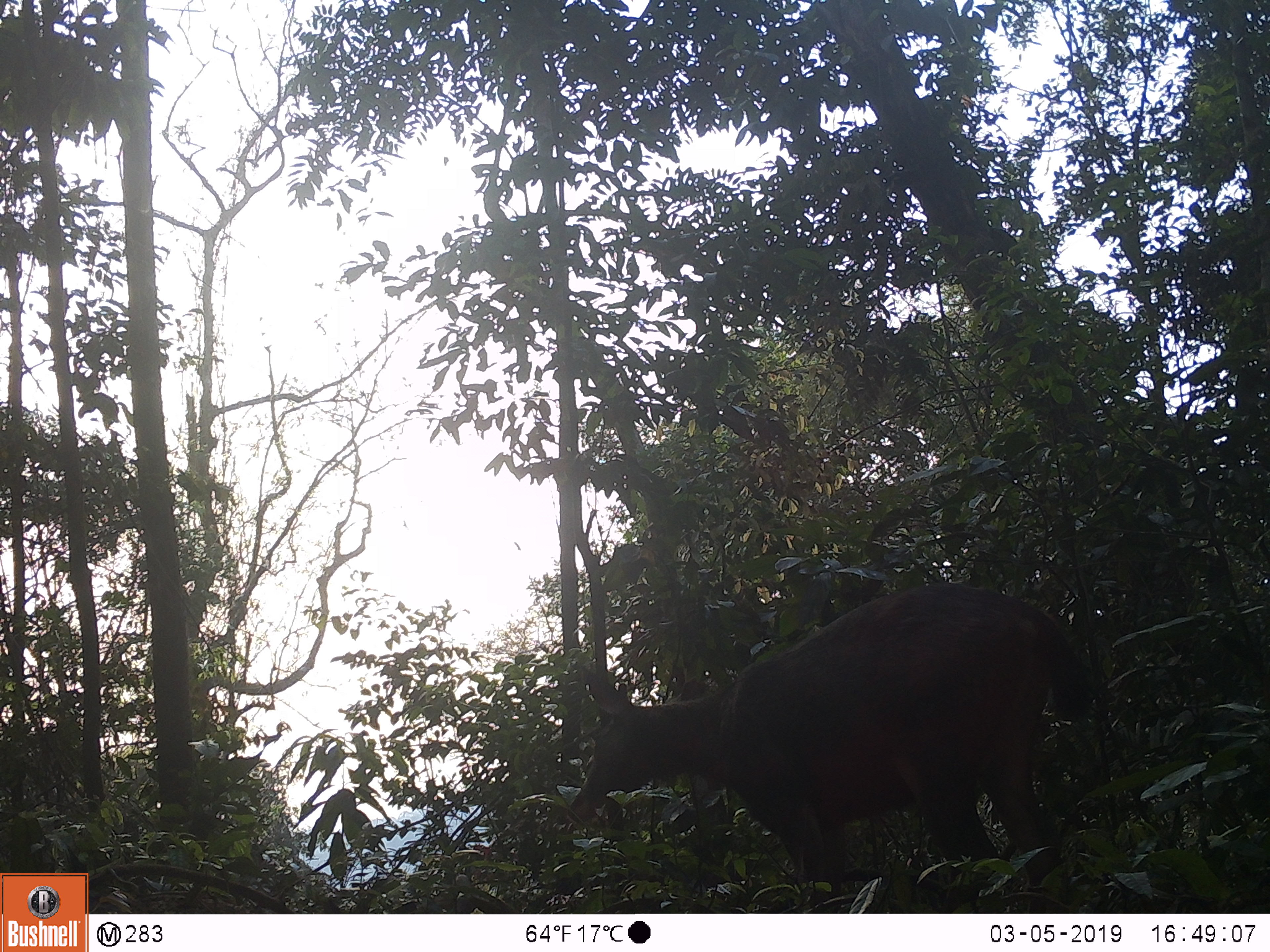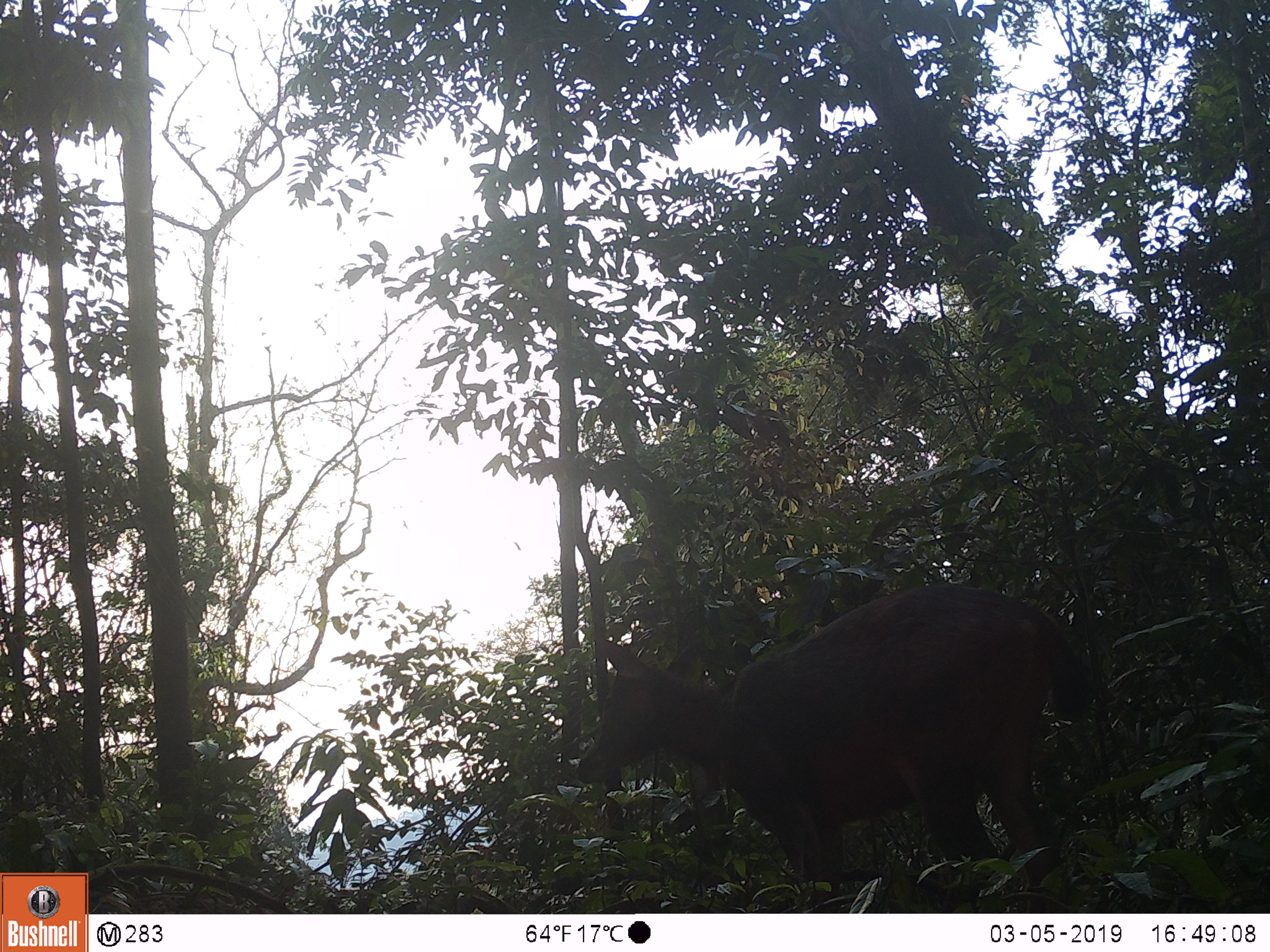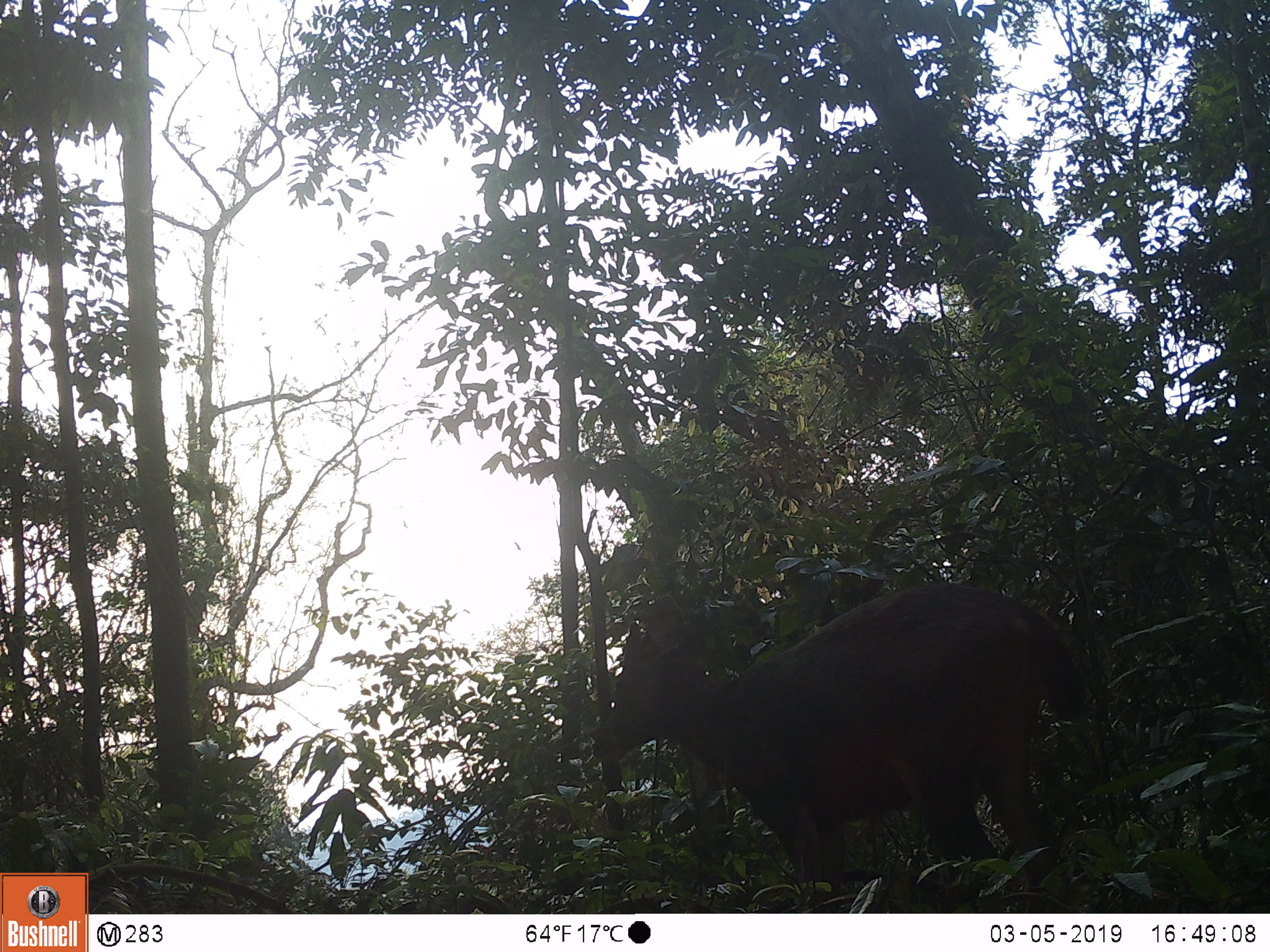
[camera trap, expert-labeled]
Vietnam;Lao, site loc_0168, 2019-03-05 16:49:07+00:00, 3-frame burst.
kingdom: Animalia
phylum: Chordata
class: Mammalia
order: Artiodactyla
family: Cervidae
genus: Rusa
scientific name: Rusa unicolor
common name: sambar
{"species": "sambar (Rusa unicolor)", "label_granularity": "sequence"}